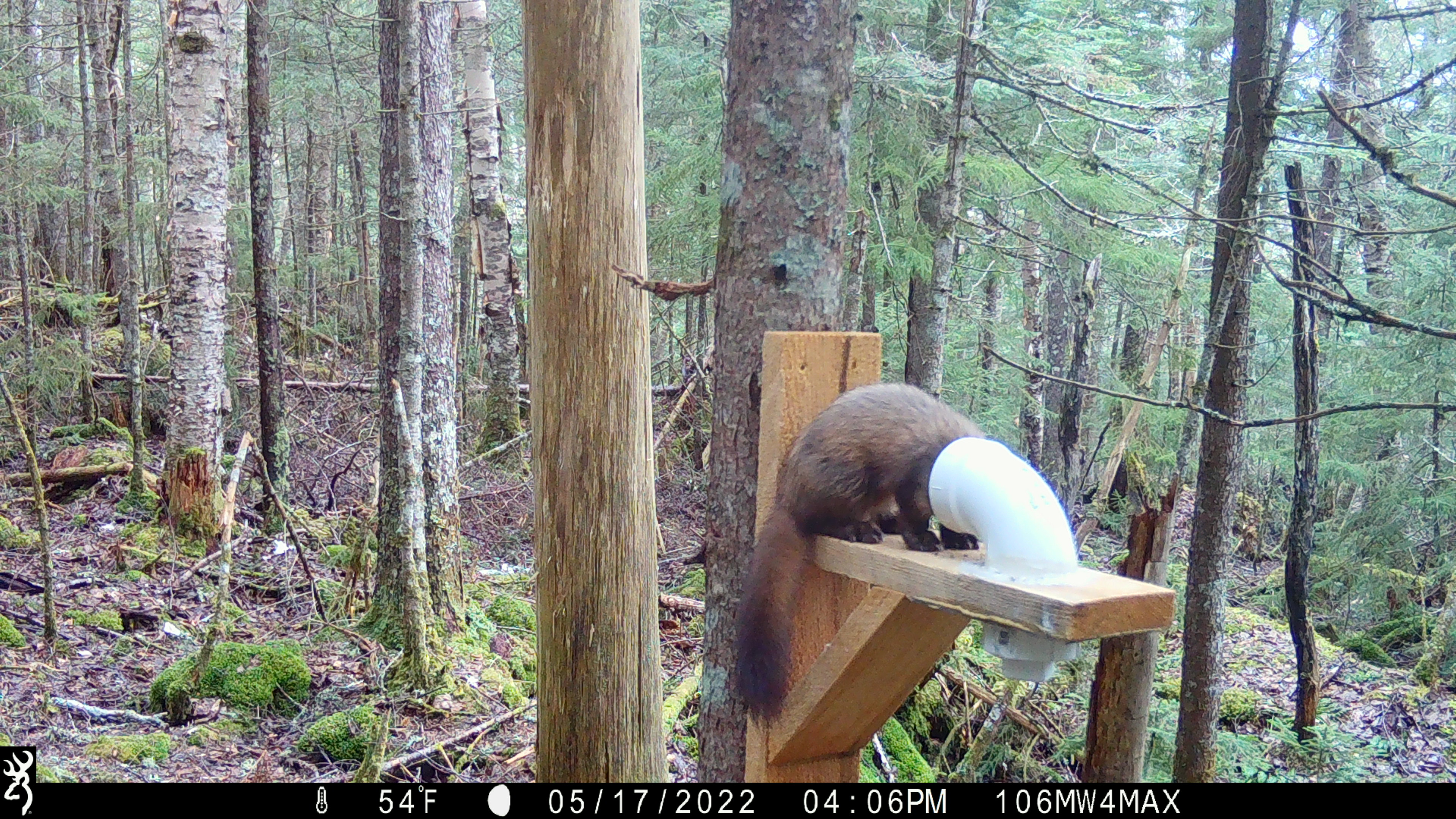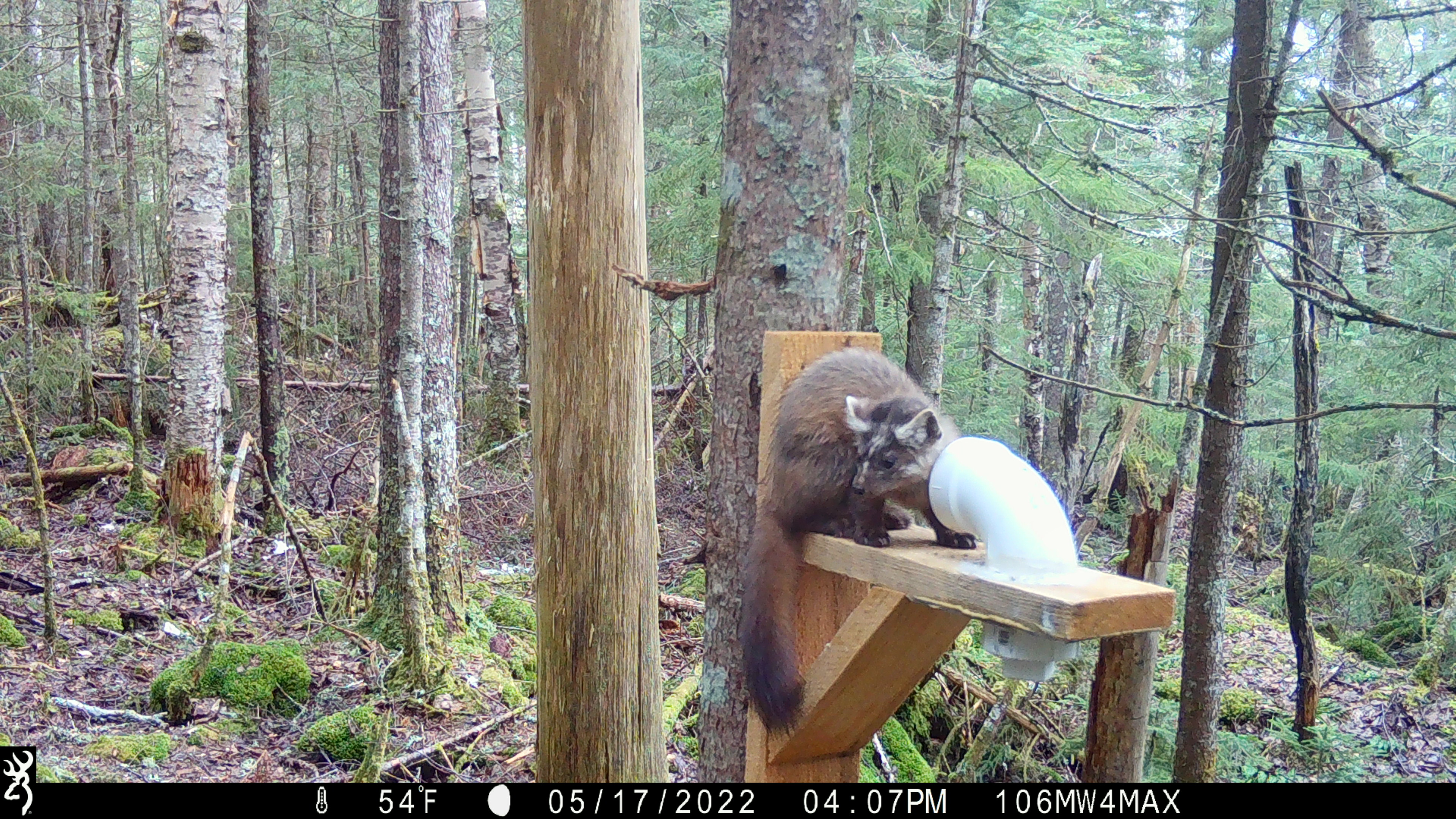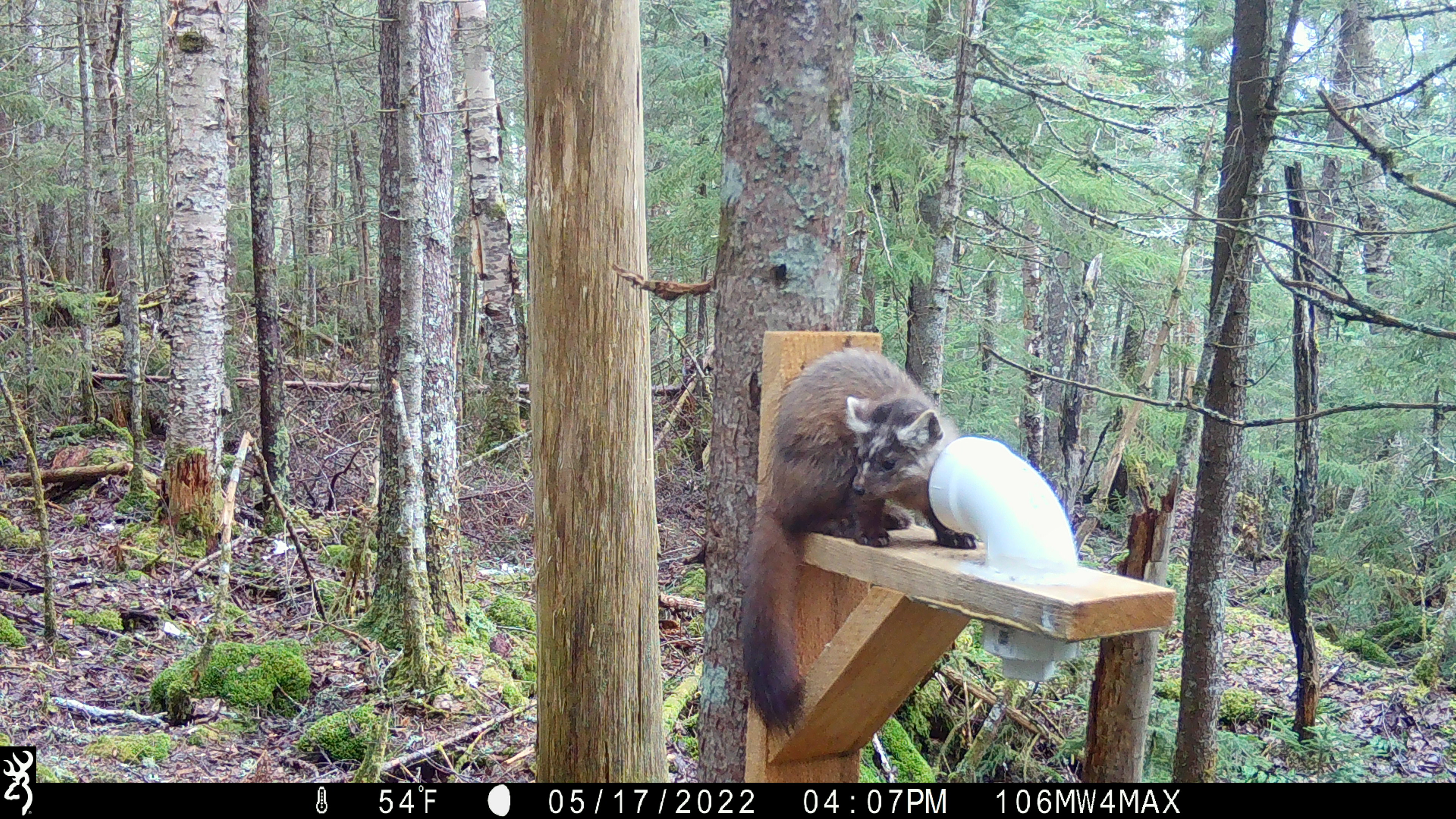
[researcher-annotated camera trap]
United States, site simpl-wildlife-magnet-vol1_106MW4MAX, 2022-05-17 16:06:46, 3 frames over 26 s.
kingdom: Animalia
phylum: Chordata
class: Mammalia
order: Carnivora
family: Mustelidae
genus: Martes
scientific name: Martes americana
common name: american marten